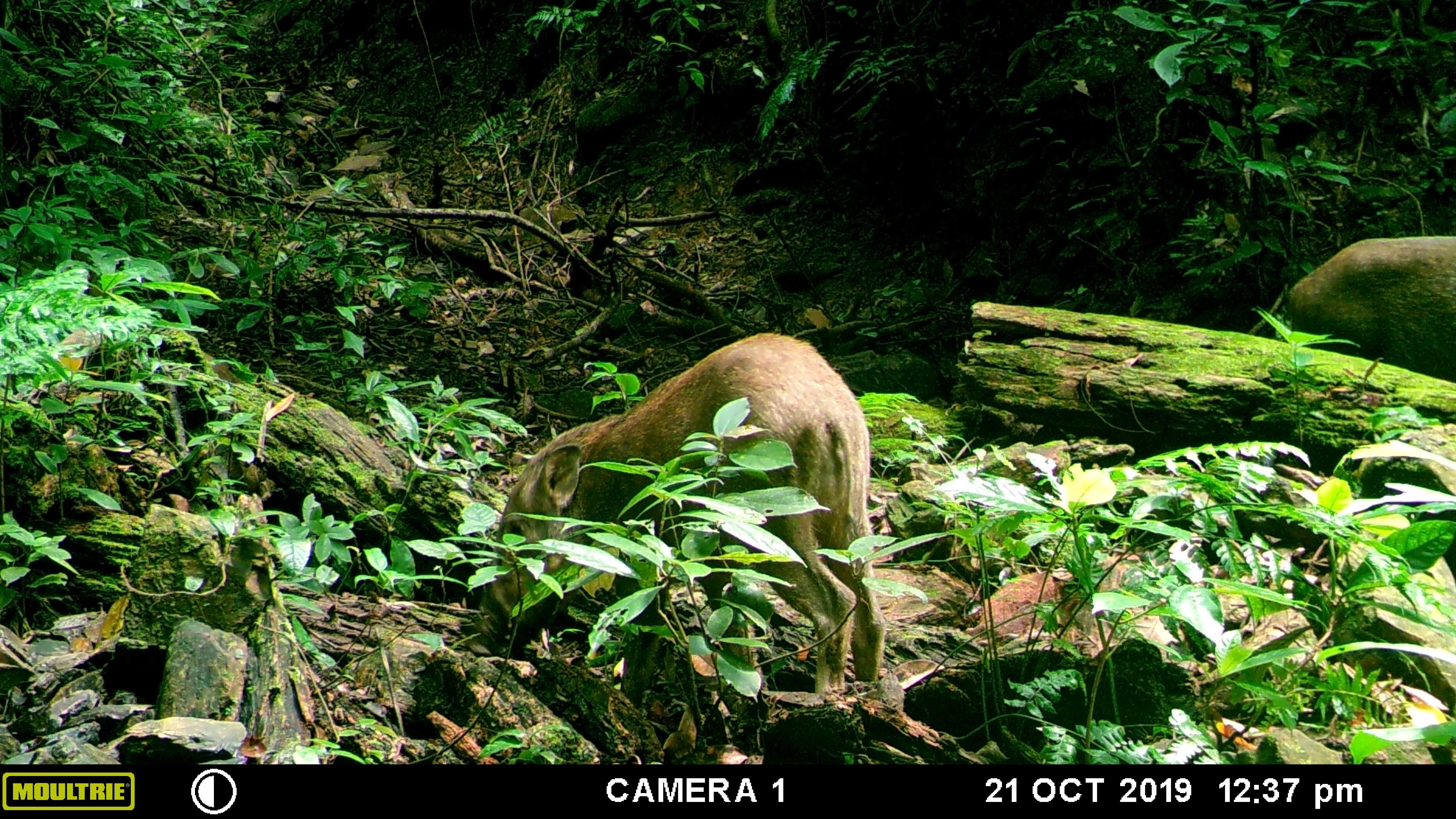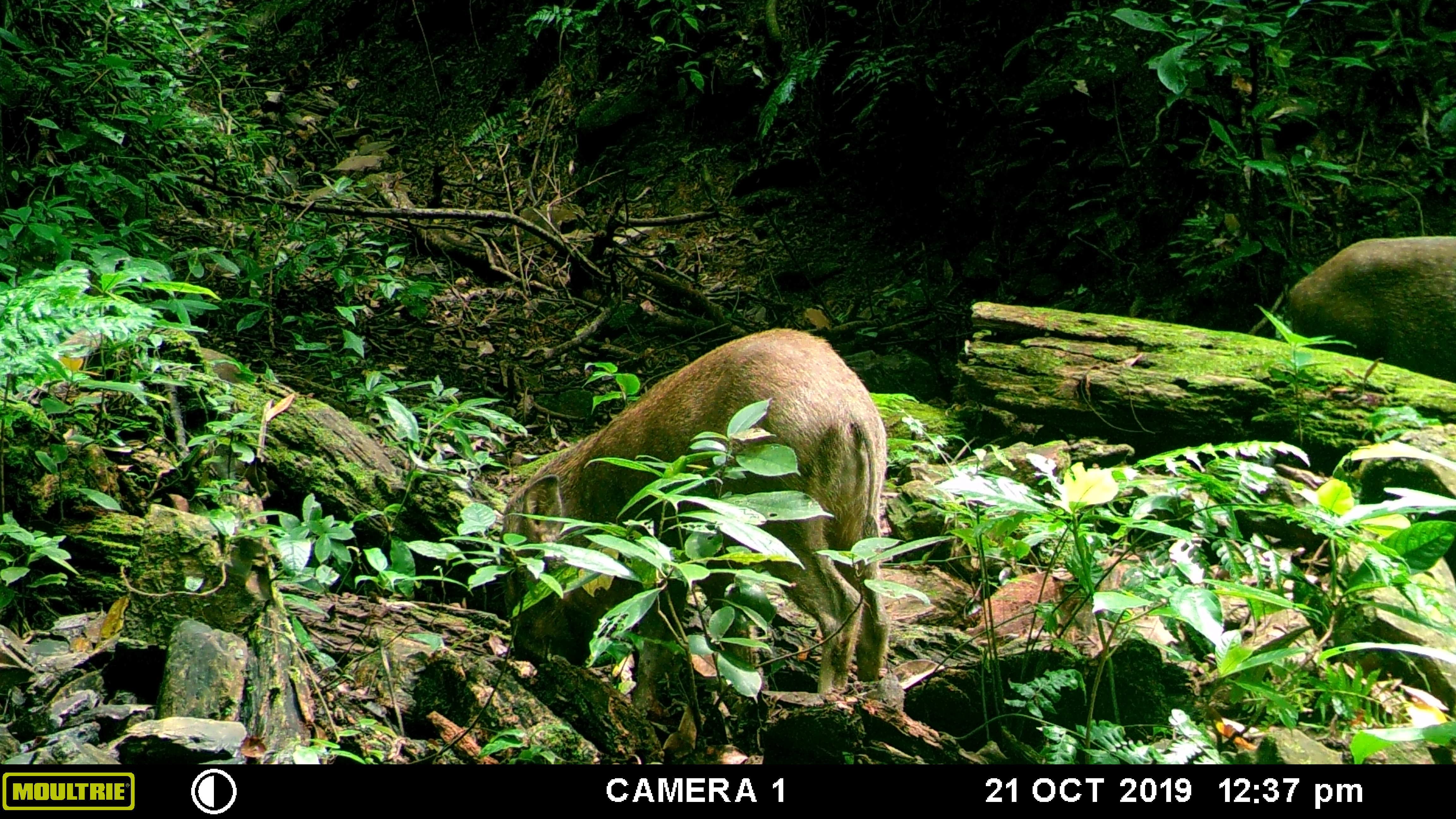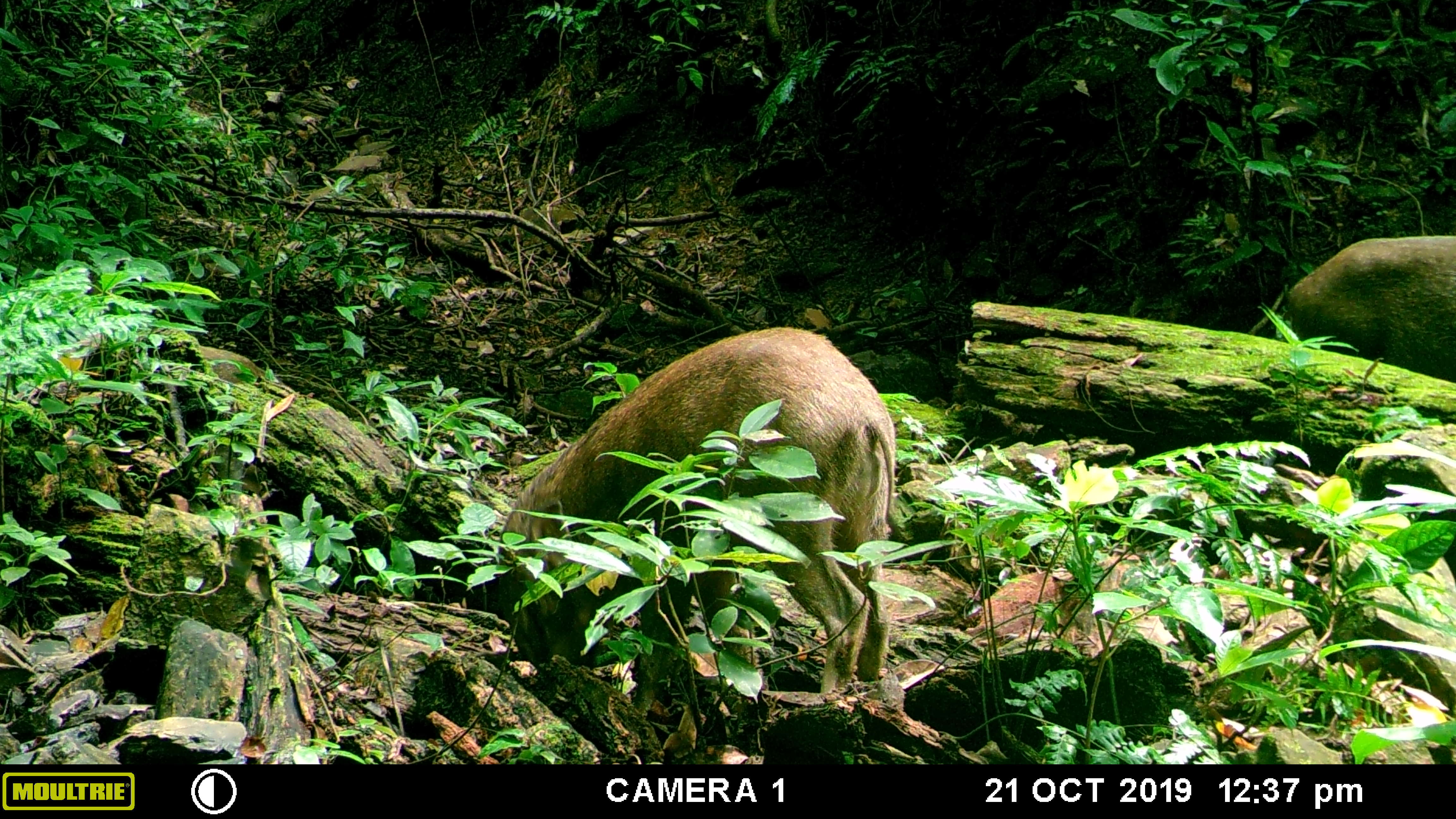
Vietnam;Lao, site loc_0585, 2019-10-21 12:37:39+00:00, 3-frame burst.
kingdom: Animalia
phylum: Chordata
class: Mammalia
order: Artiodactyla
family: Suidae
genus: Sus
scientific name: Sus scrofa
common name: eurasian wild pig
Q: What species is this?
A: Eurasian wild pig (Sus scrofa).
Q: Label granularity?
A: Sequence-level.